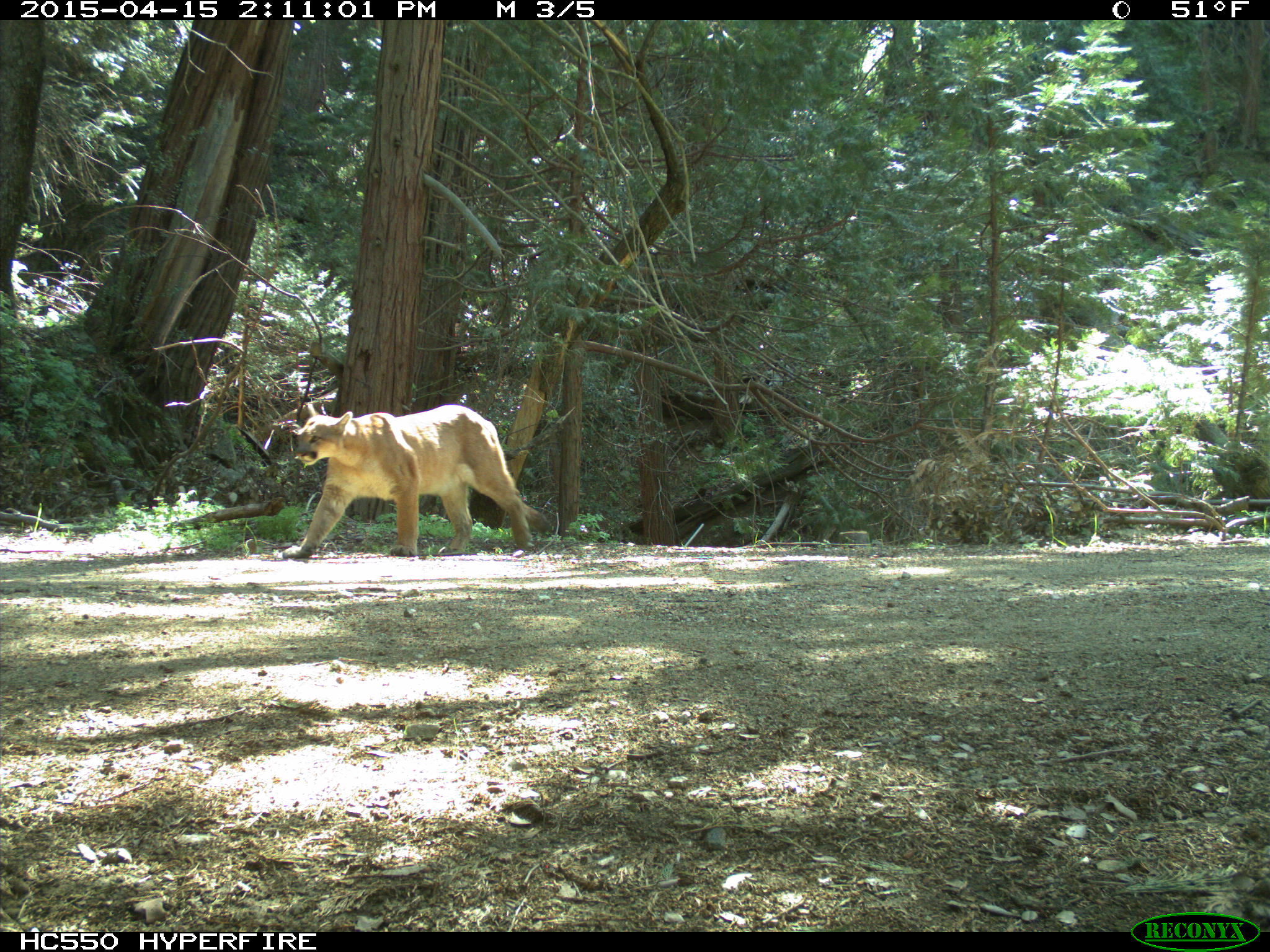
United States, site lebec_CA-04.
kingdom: Animalia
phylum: Chordata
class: Mammalia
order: Carnivora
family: Felidae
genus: Puma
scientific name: Puma concolor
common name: mountain lion